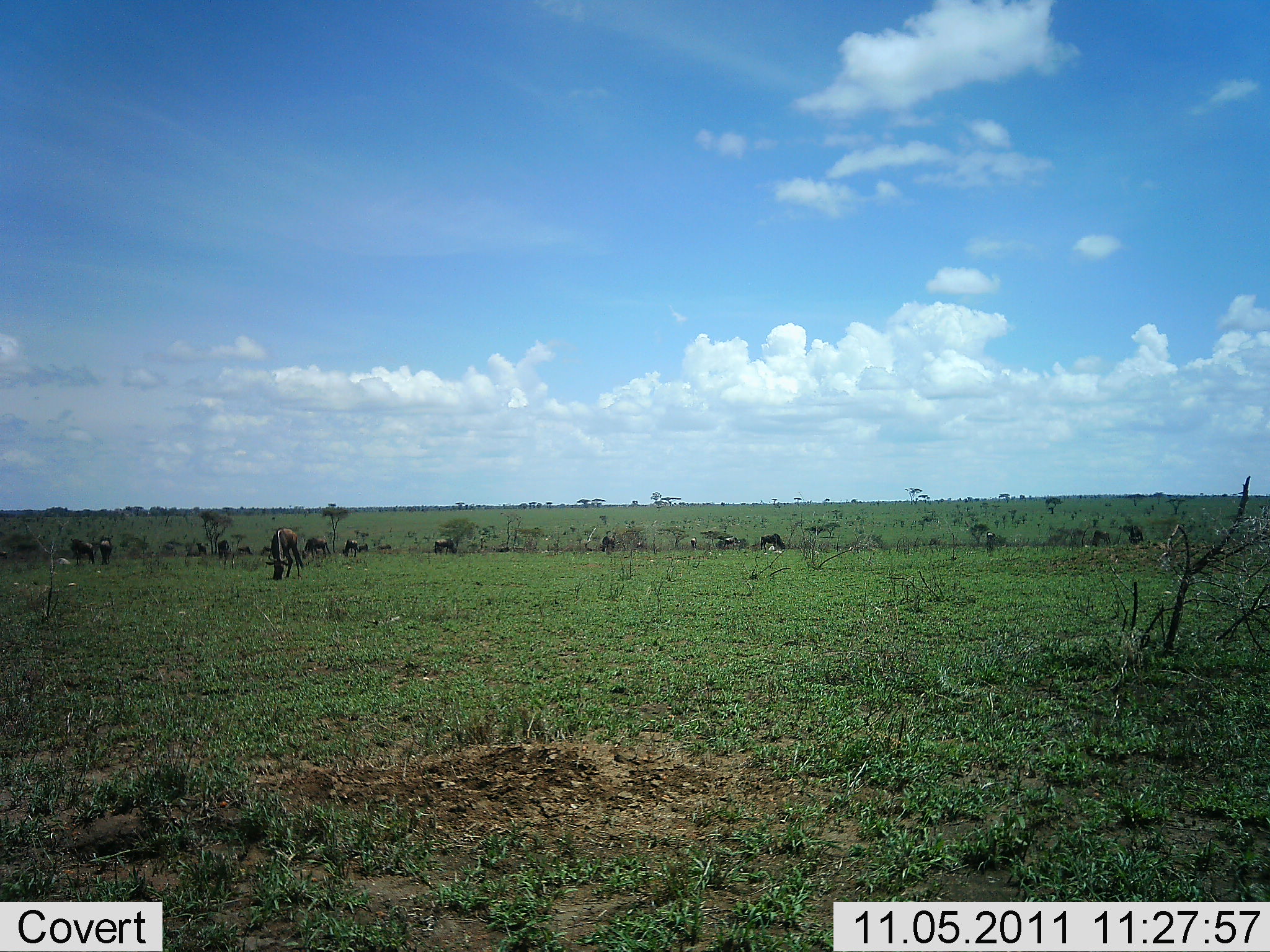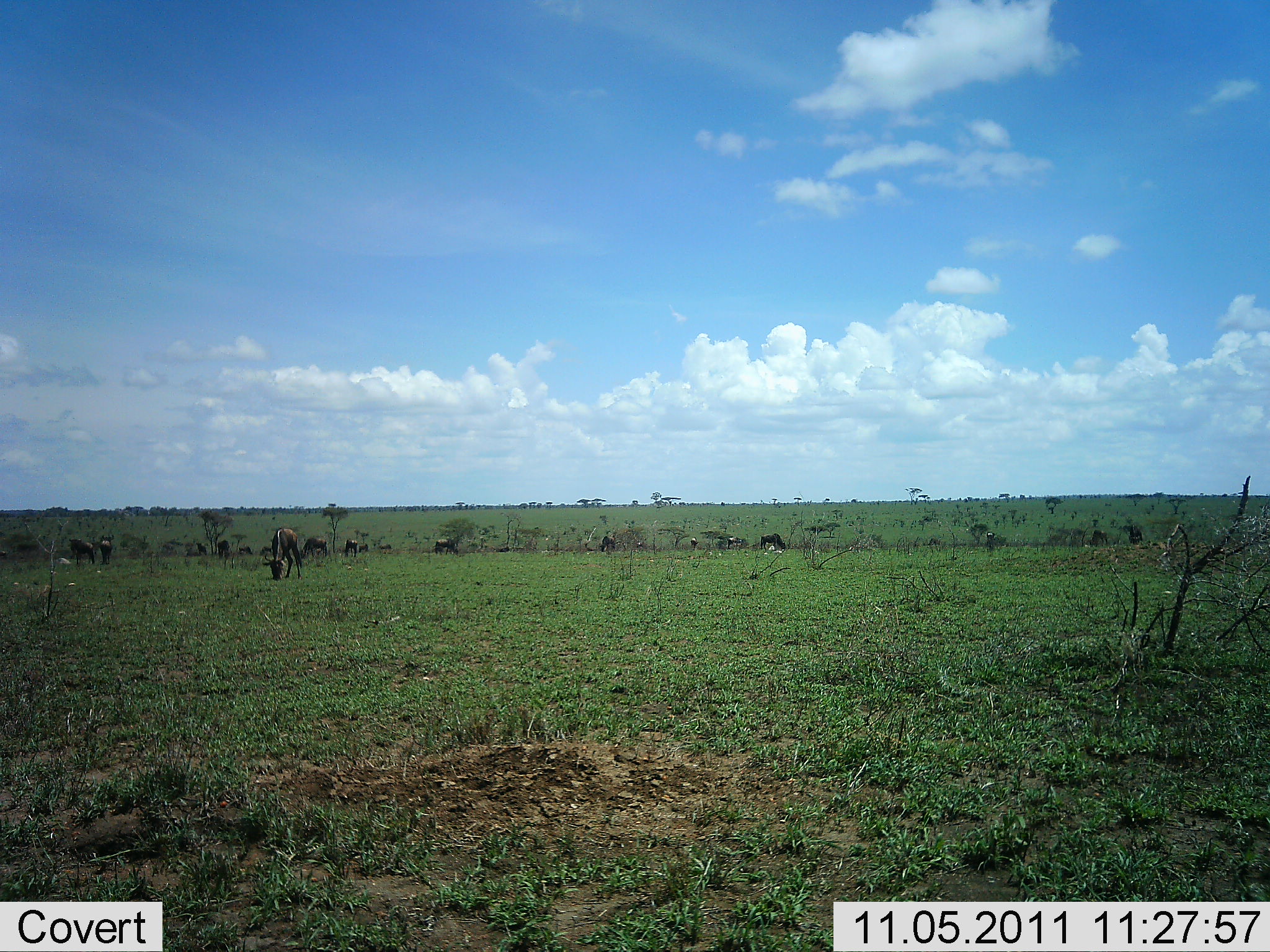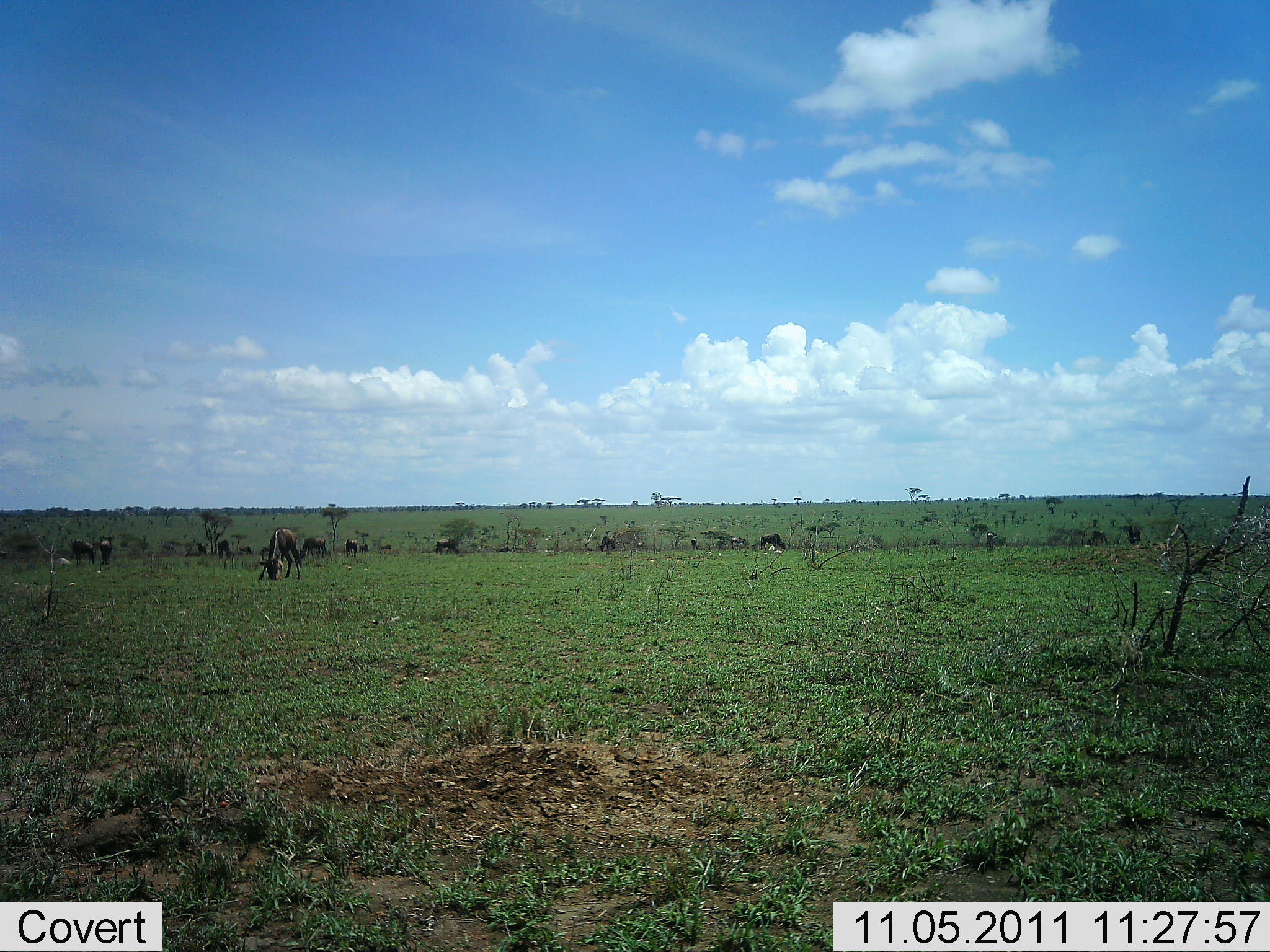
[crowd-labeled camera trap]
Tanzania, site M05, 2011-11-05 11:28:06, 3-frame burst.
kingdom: Animalia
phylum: Chordata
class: Mammalia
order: Artiodactyla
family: Bovidae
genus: Connochaetes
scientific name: Connochaetes taurinus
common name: blue wildebeest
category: wildebeest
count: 11-50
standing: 27%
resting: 0%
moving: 9%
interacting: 0%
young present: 0%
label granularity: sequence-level